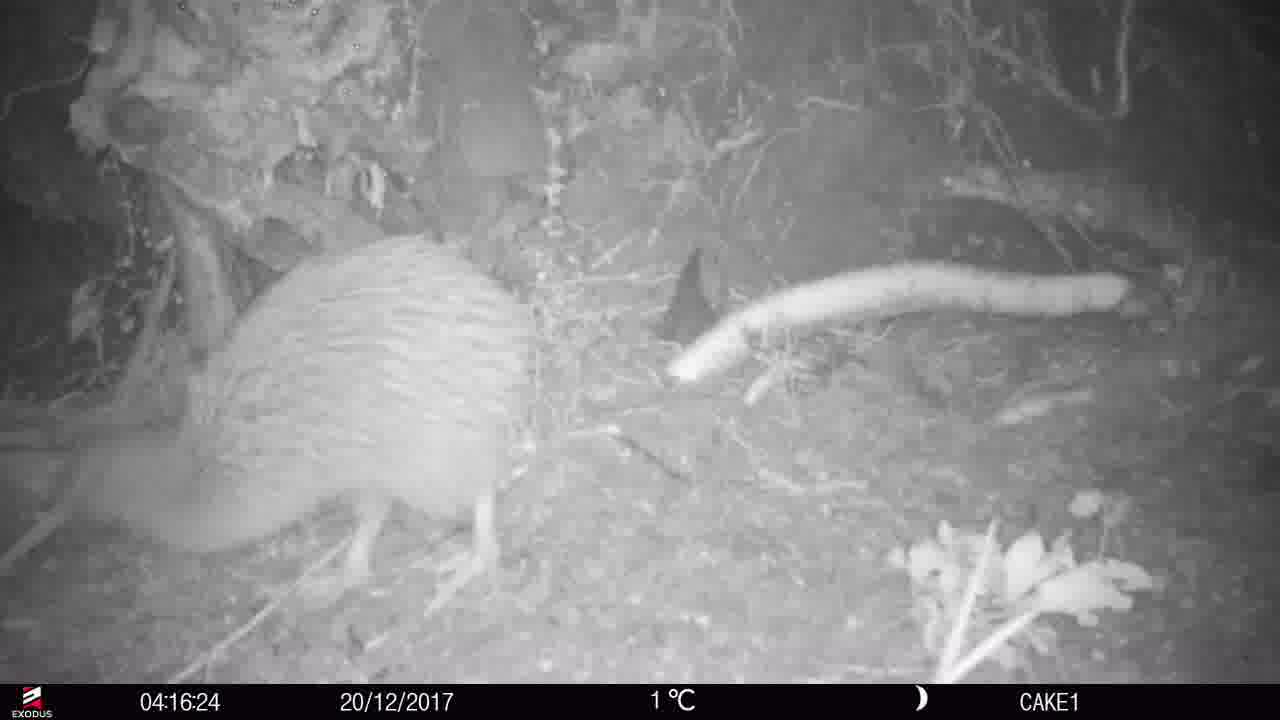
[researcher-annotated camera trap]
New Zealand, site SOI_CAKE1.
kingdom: Animalia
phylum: Chordata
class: Aves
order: Apterygiformes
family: Apterygidae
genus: Apteryx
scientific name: Apteryx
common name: kiwi